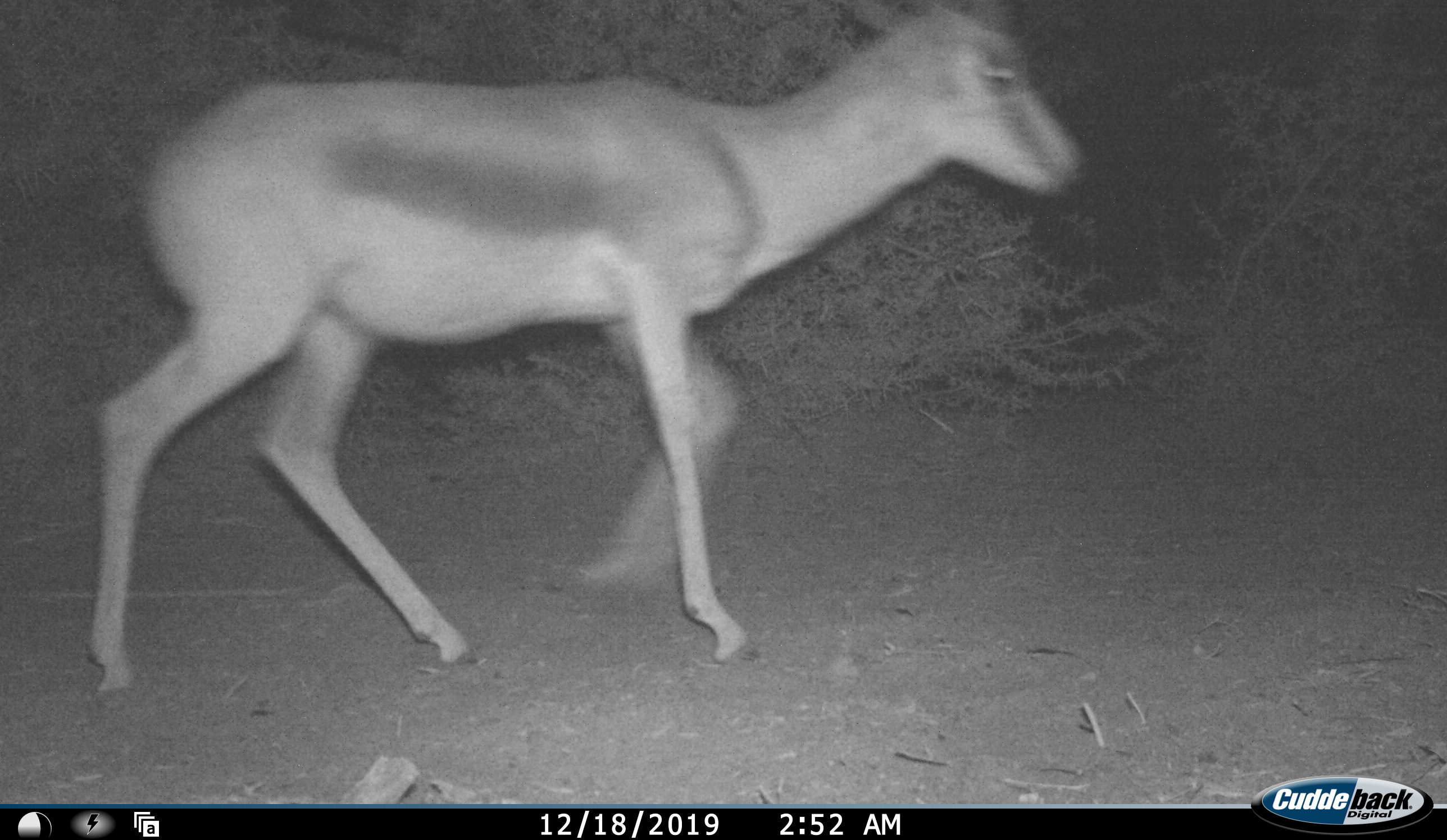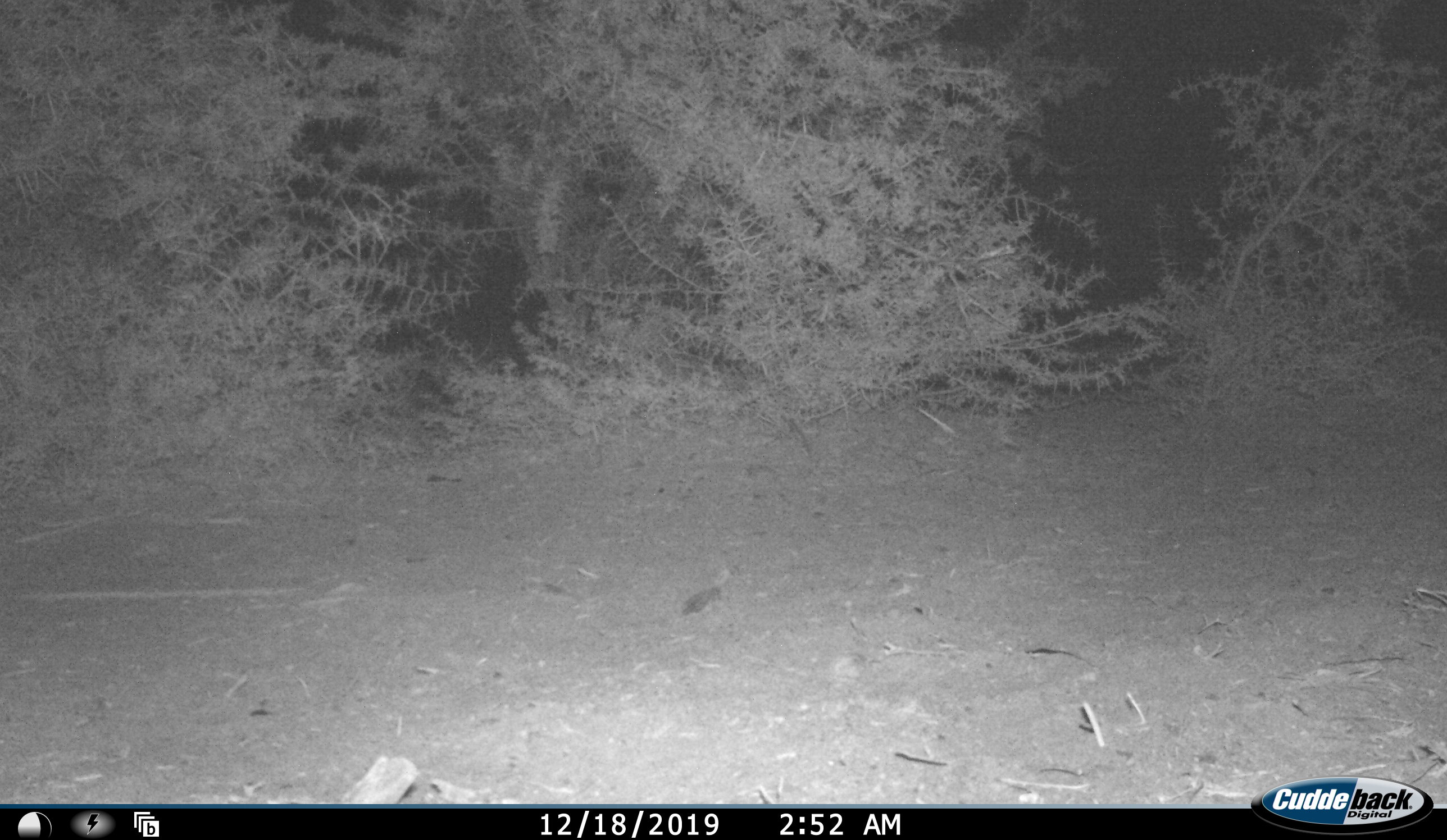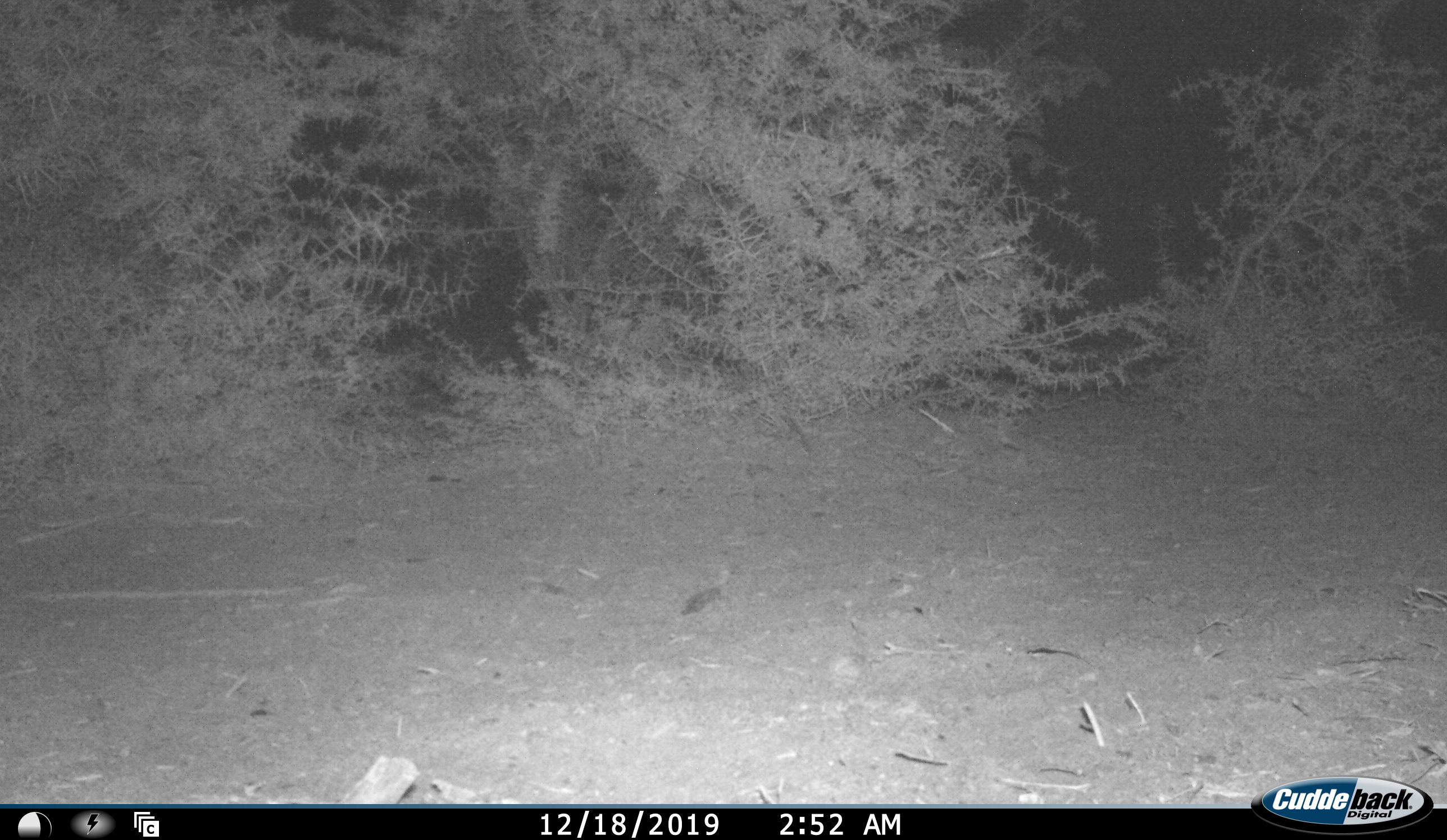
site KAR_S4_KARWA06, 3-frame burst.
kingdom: Animalia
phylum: Chordata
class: Mammalia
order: Artiodactyla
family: Bovidae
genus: Antidorcas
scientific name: Antidorcas marsupialis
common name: springbok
Springbok (Antidorcas marsupialis), count 1. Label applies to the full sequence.